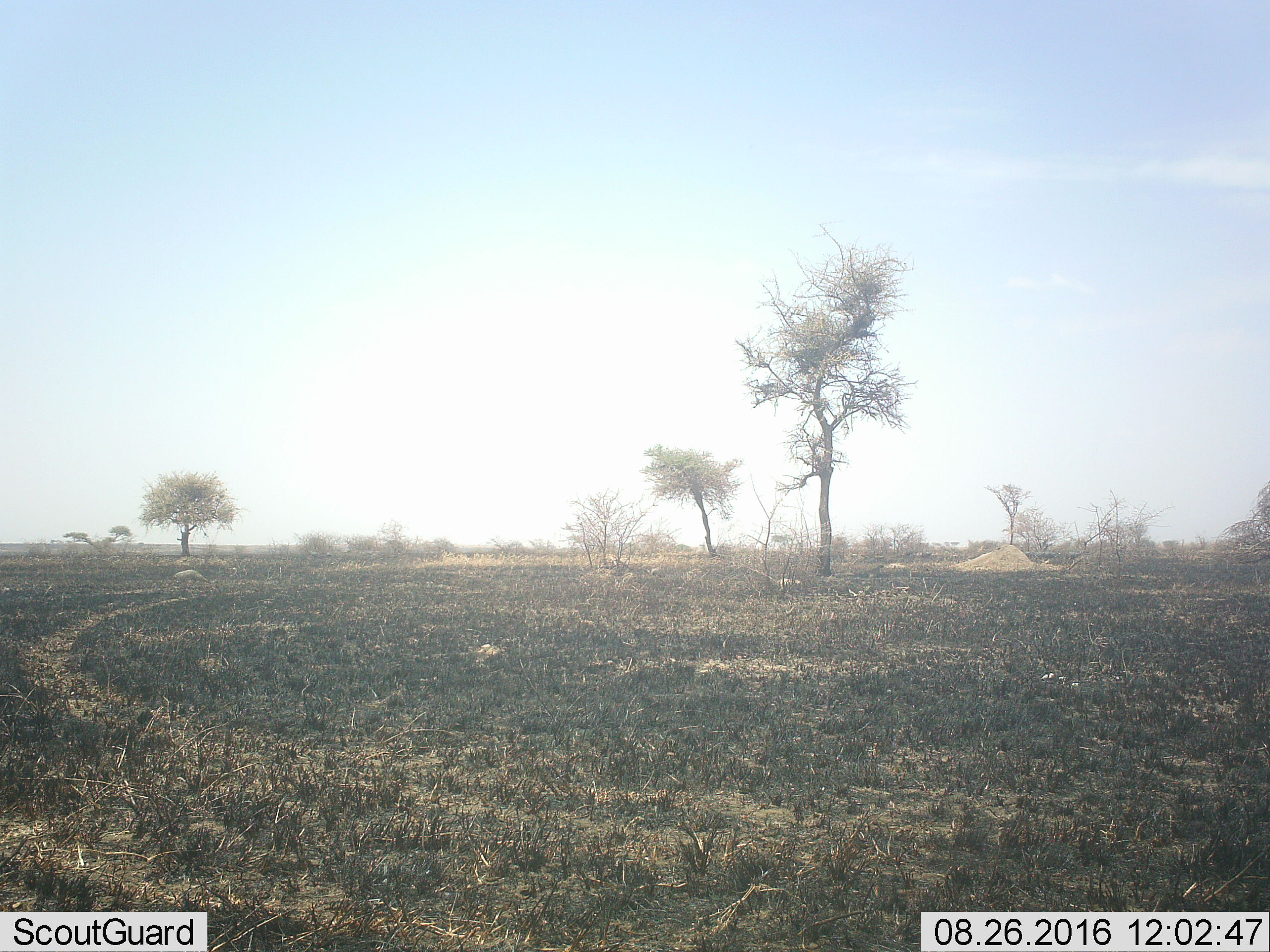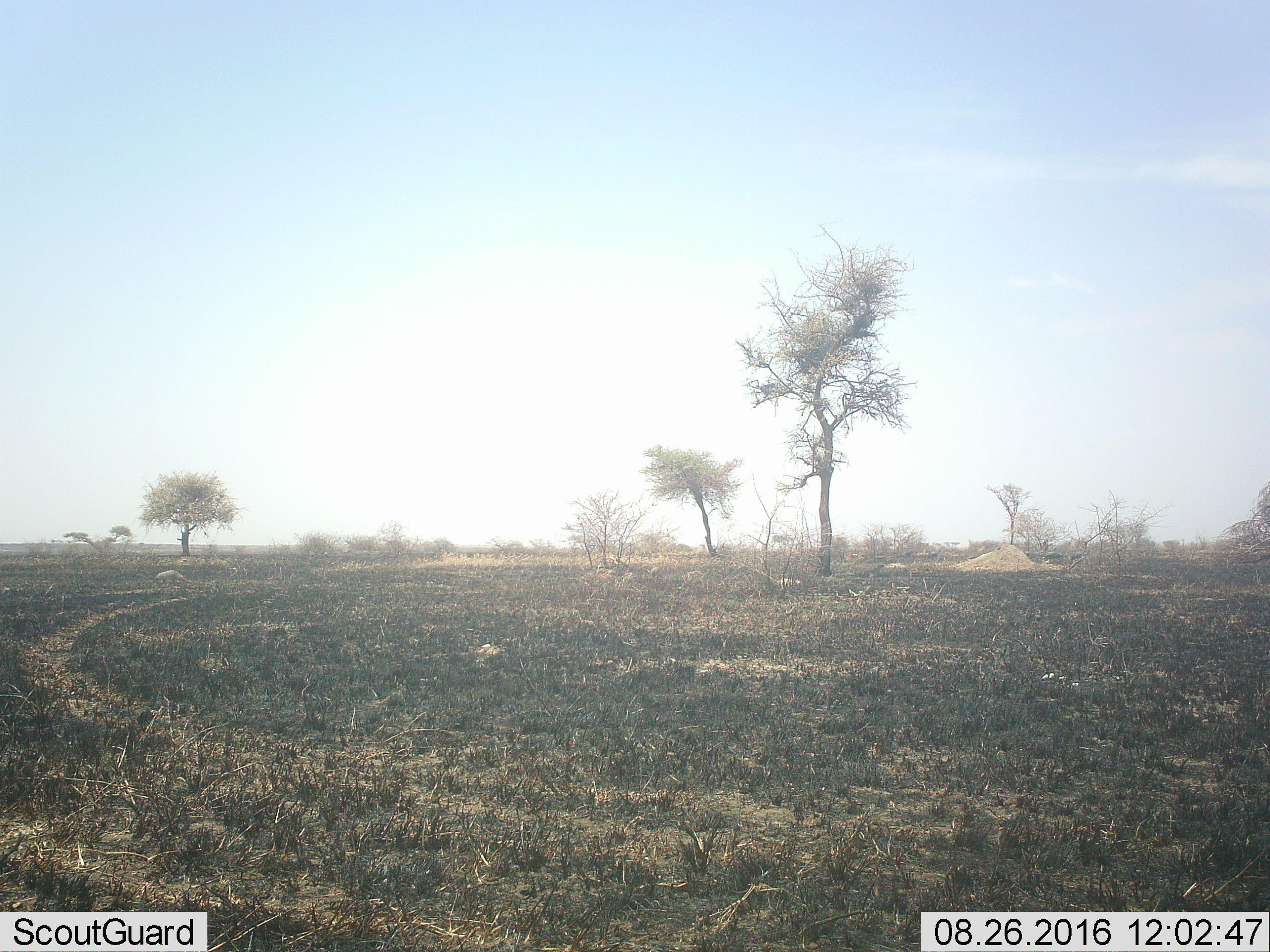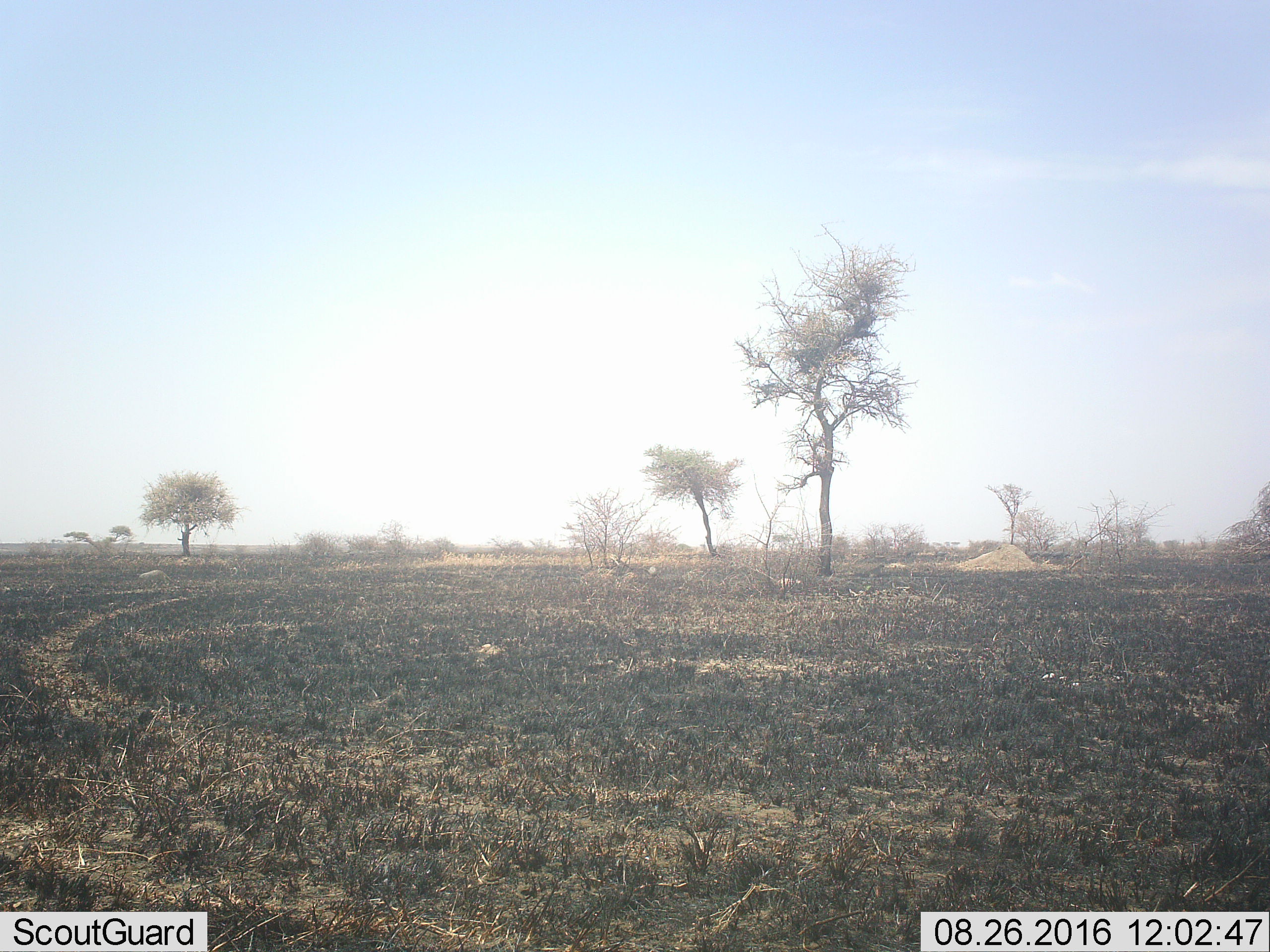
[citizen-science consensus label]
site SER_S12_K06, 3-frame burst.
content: unidentified animal